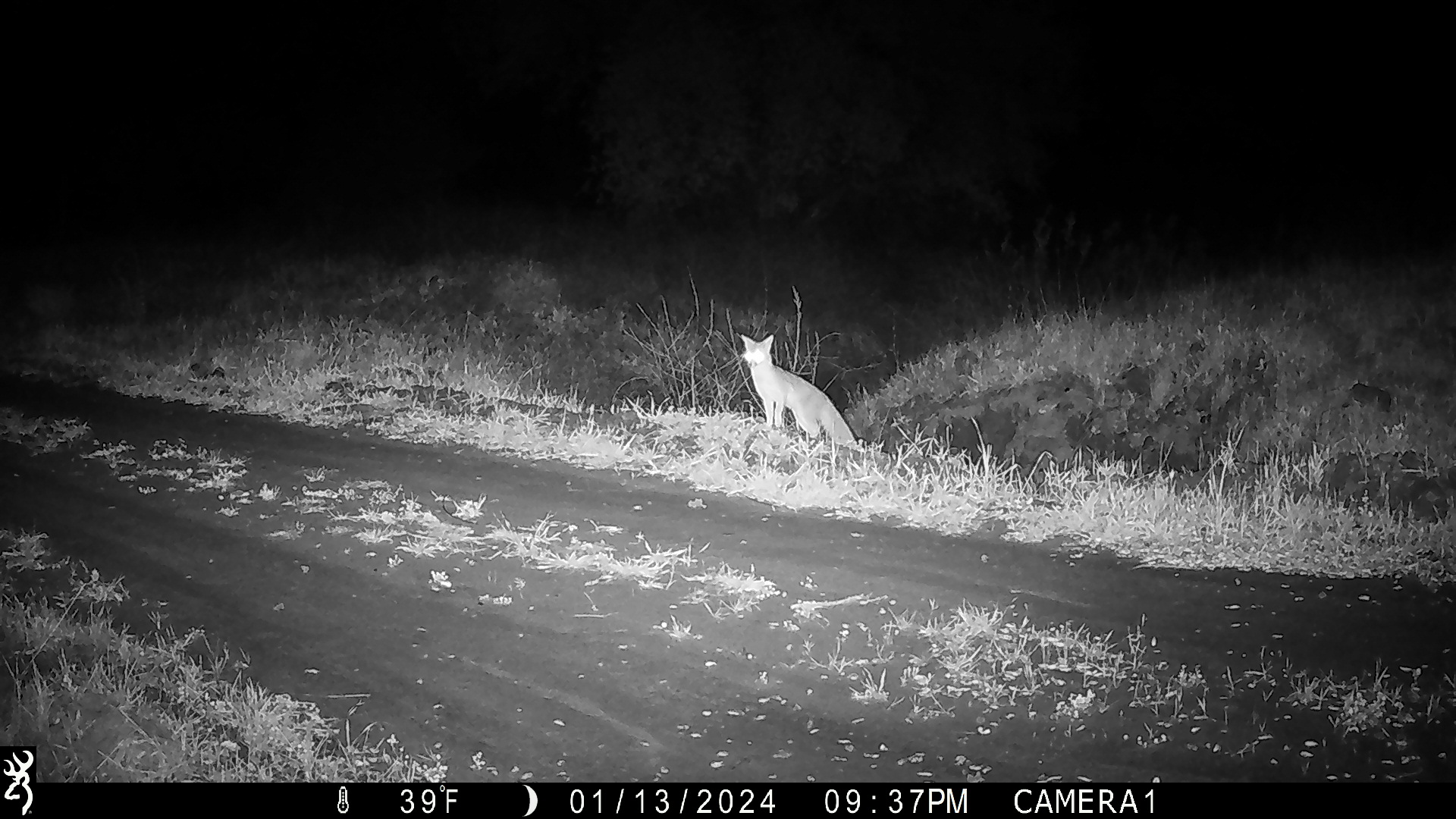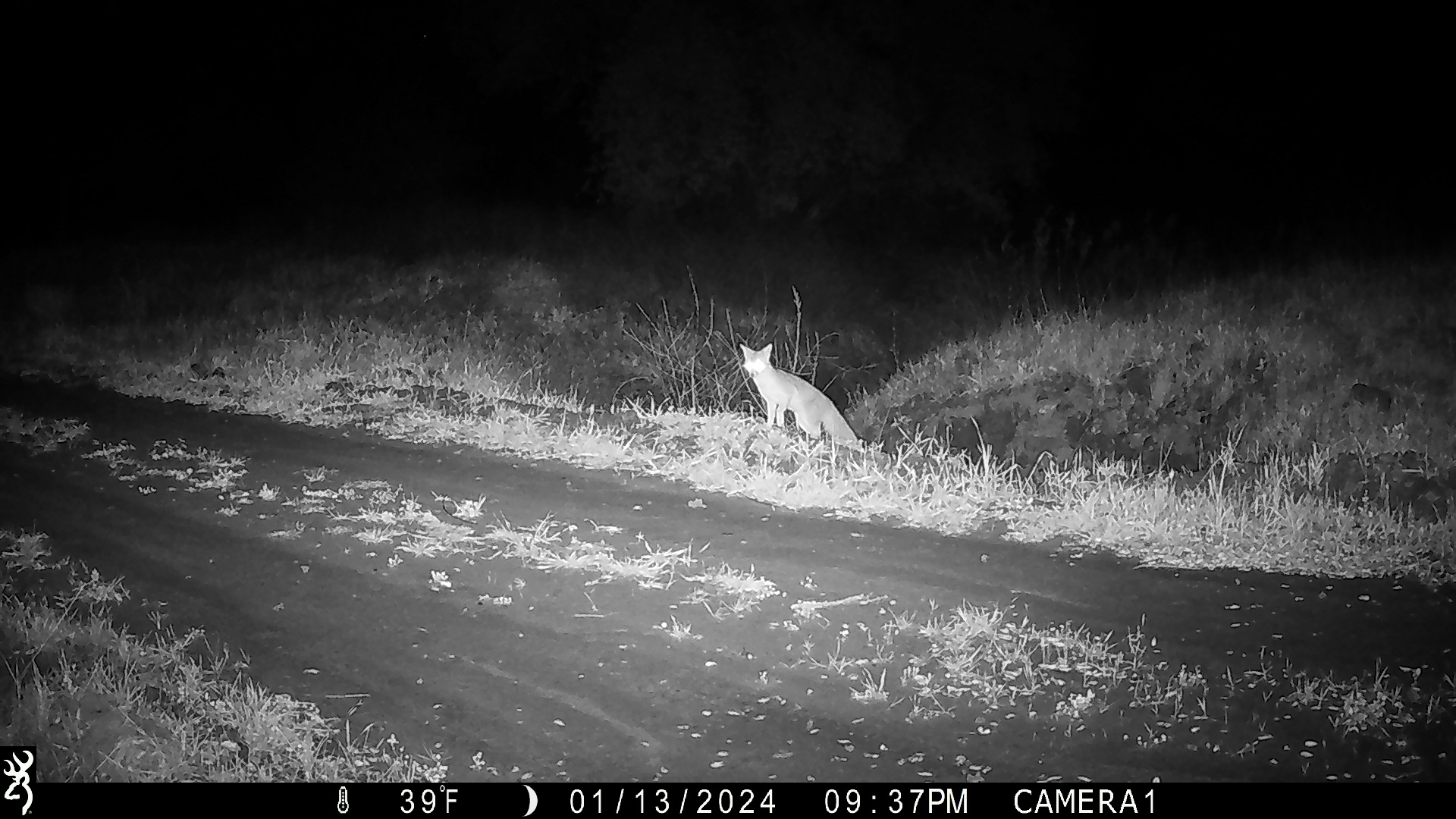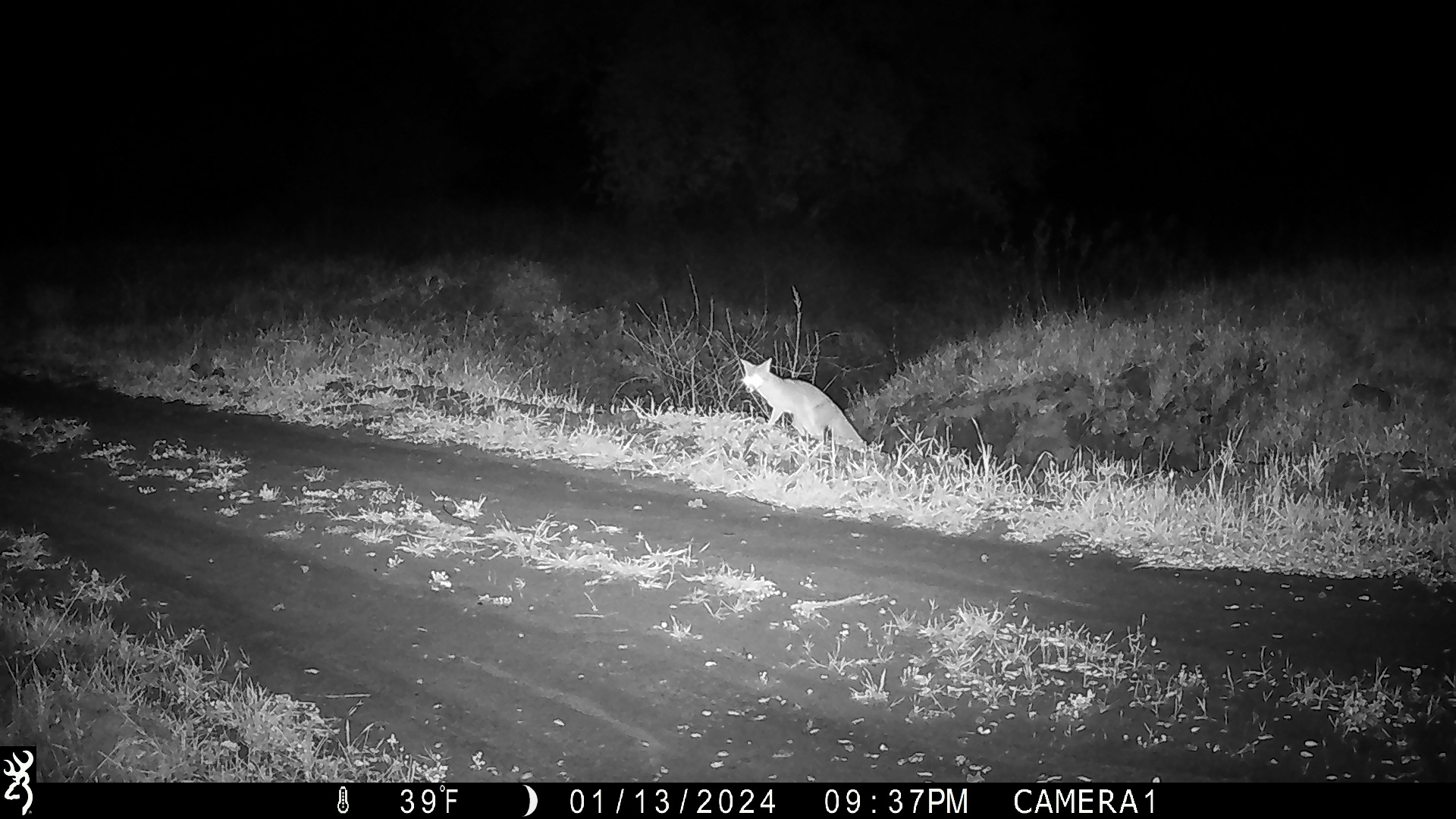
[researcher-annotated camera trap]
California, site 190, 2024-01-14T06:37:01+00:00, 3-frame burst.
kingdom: Animalia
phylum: Chordata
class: Mammalia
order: Carnivora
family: Canidae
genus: Urocyon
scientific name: Urocyon cinereoargenteus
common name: gray fox